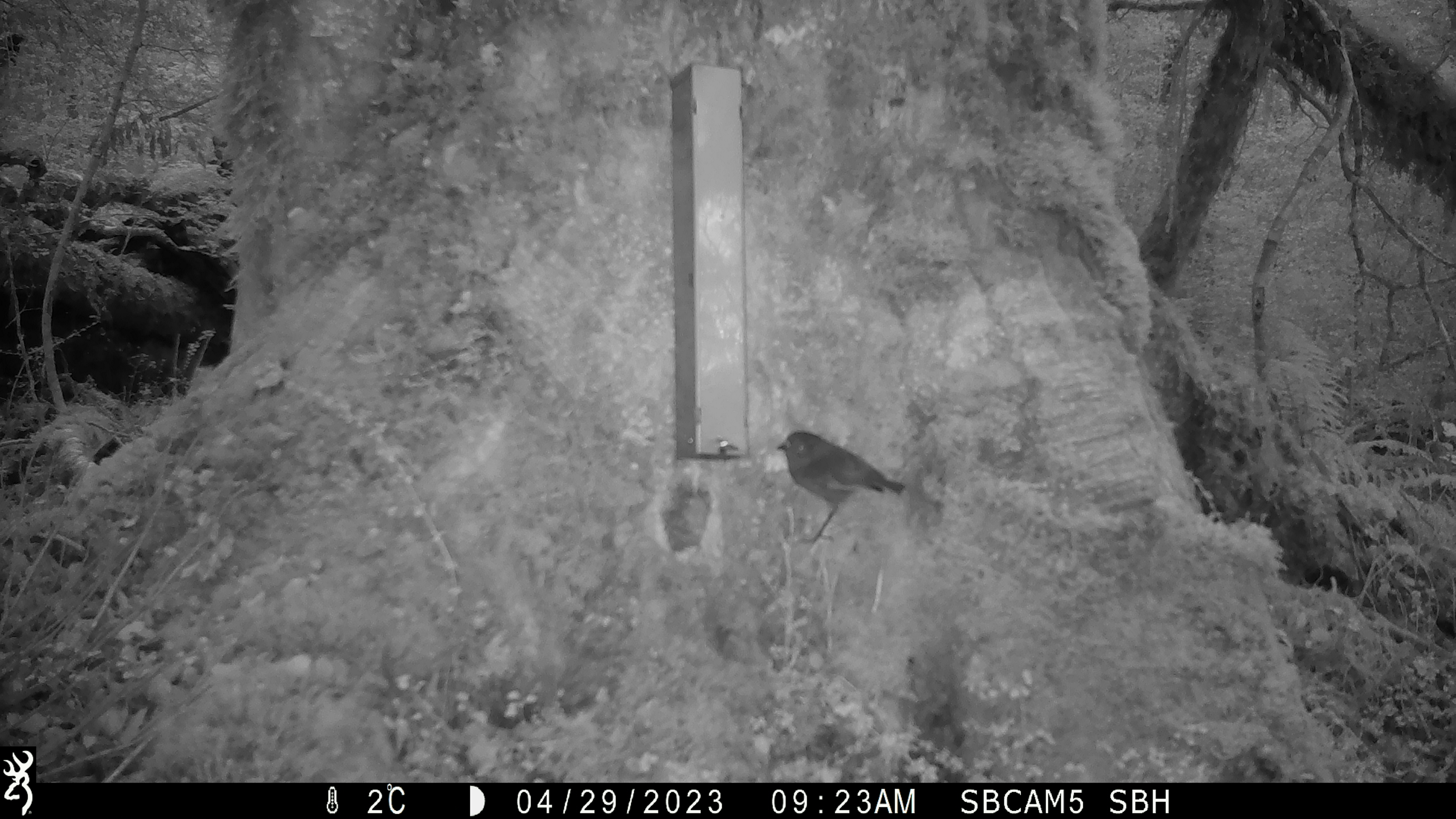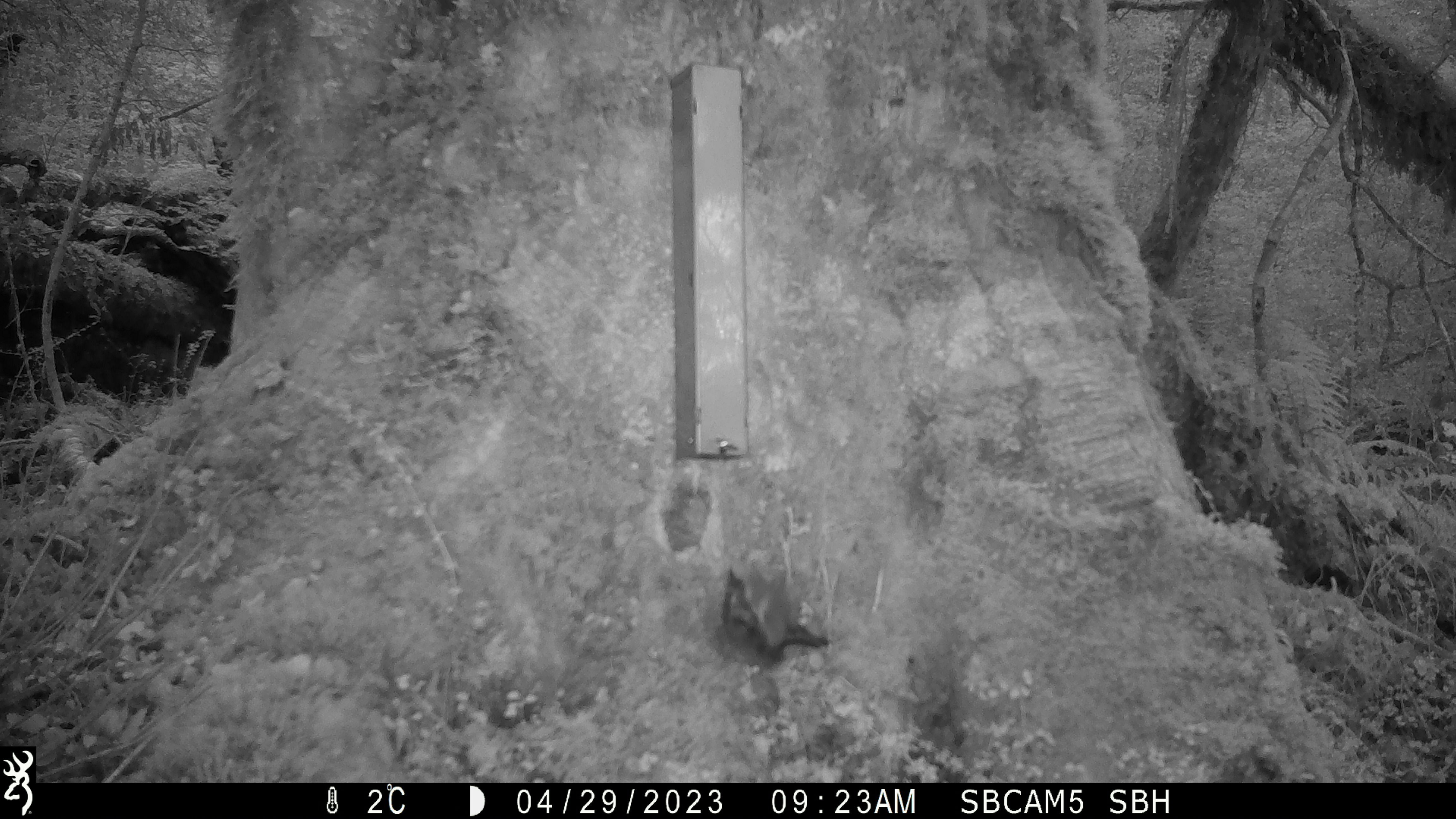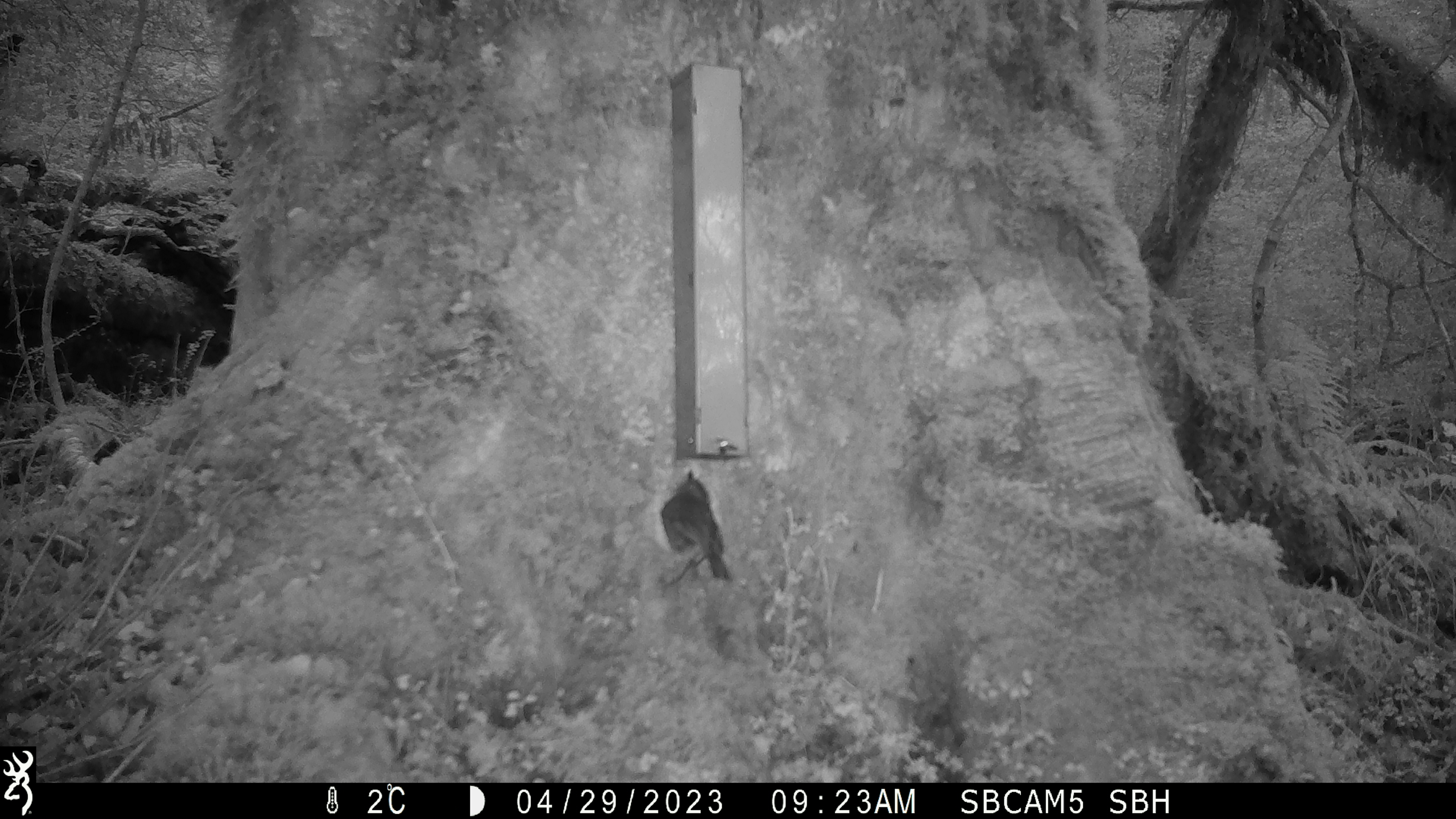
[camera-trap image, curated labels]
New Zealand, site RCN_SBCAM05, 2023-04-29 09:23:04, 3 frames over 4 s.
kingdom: Animalia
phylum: Chordata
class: Aves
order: Passeriformes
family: Petroicidae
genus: Petroica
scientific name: Petroica australis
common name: new zealand robin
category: robin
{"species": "robin (new zealand robin) (Petroica australis)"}